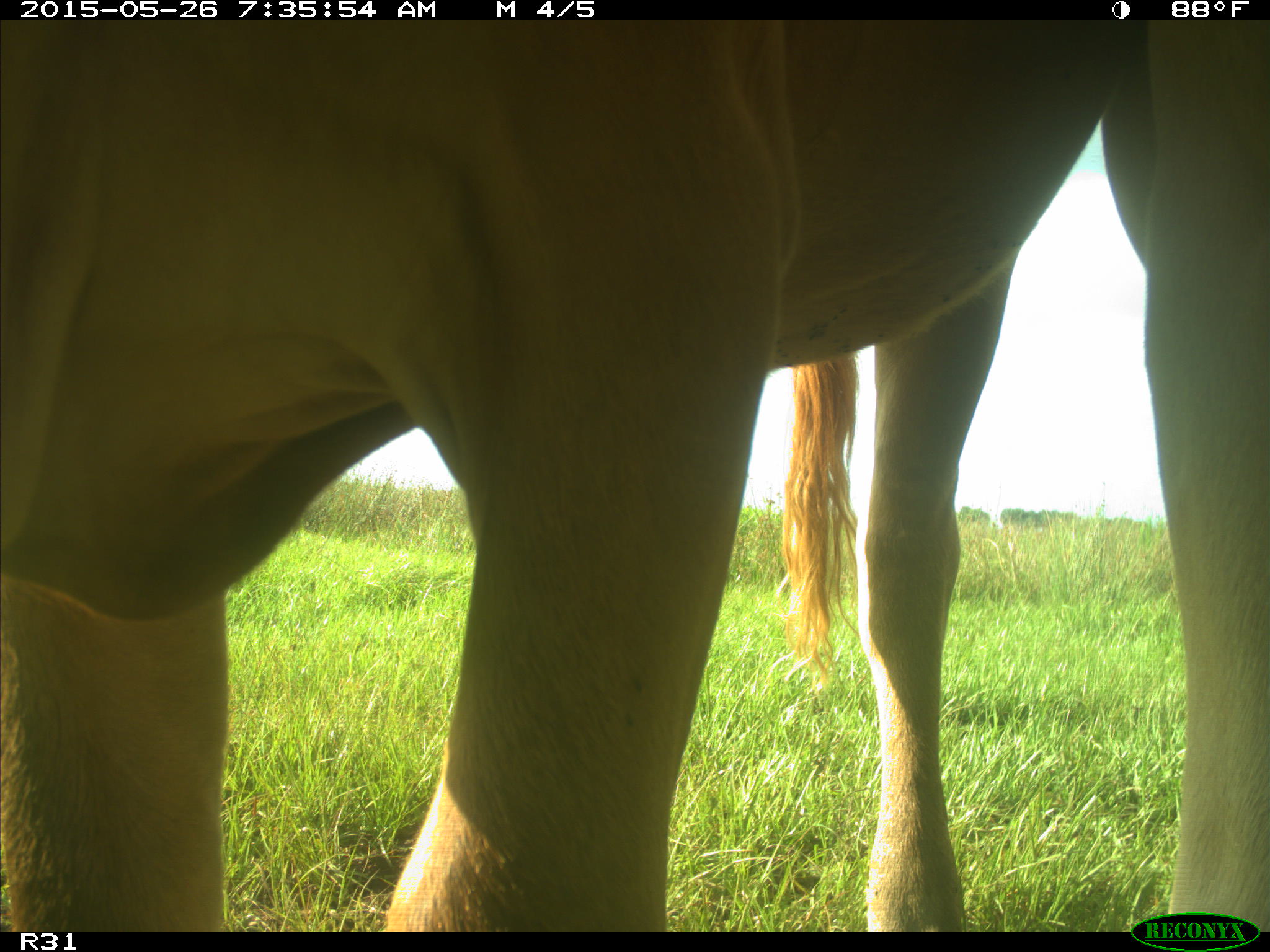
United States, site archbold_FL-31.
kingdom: Animalia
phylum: Chordata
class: Mammalia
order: Artiodactyla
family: Bovidae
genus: Bos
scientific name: Bos taurus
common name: domestic cow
Bos taurus (domestic cow).